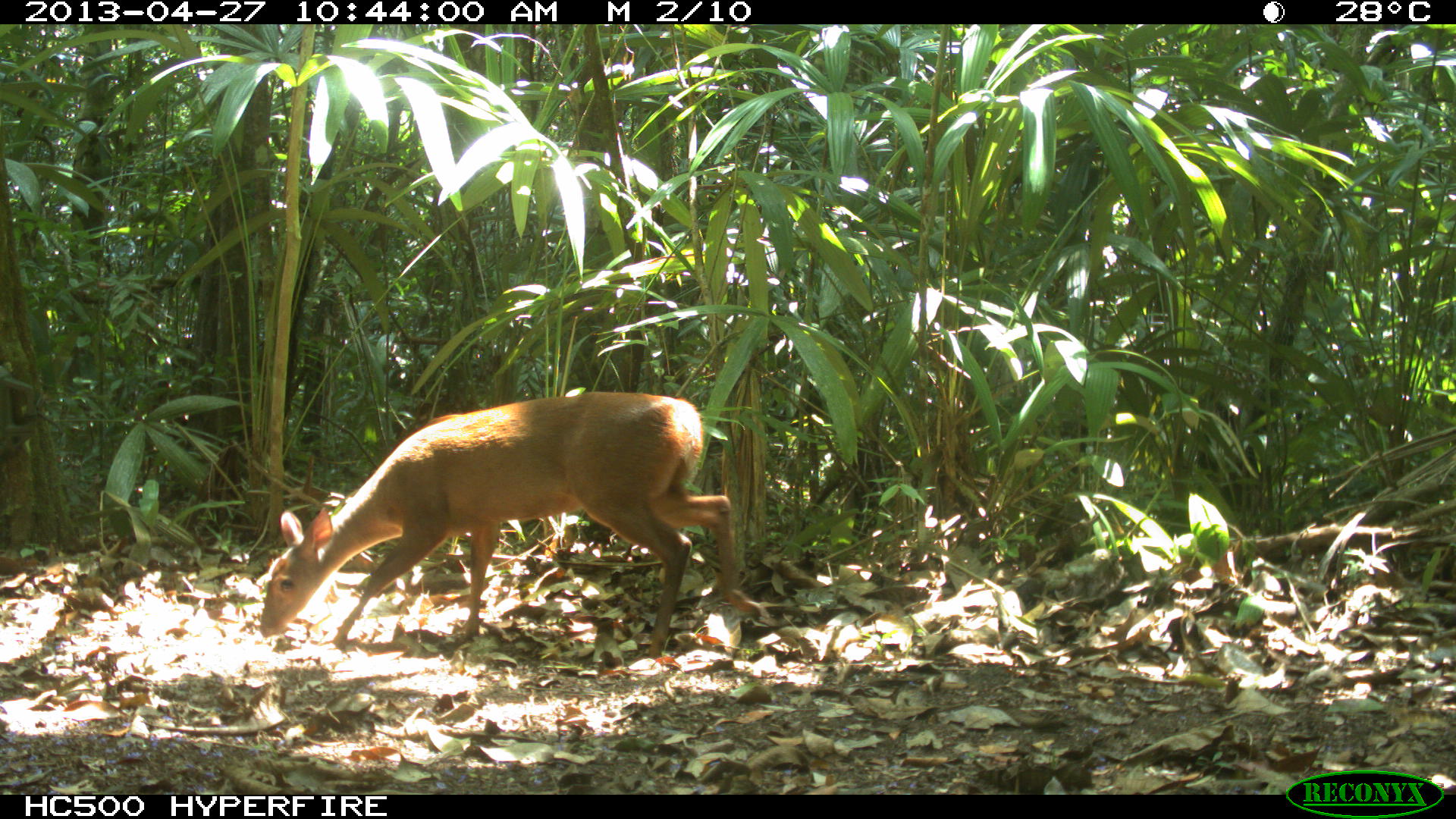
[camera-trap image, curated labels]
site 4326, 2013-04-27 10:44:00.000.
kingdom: Animalia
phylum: Chordata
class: Mammalia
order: Artiodactyla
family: Cervidae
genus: Odocoileus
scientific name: Odocoileus pandora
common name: yucatán brown brocket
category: mazama pandora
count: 1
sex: female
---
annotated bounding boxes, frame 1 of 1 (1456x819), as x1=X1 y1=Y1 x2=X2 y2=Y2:
mazama pandora: x1=258 y1=390 x2=763 y2=658